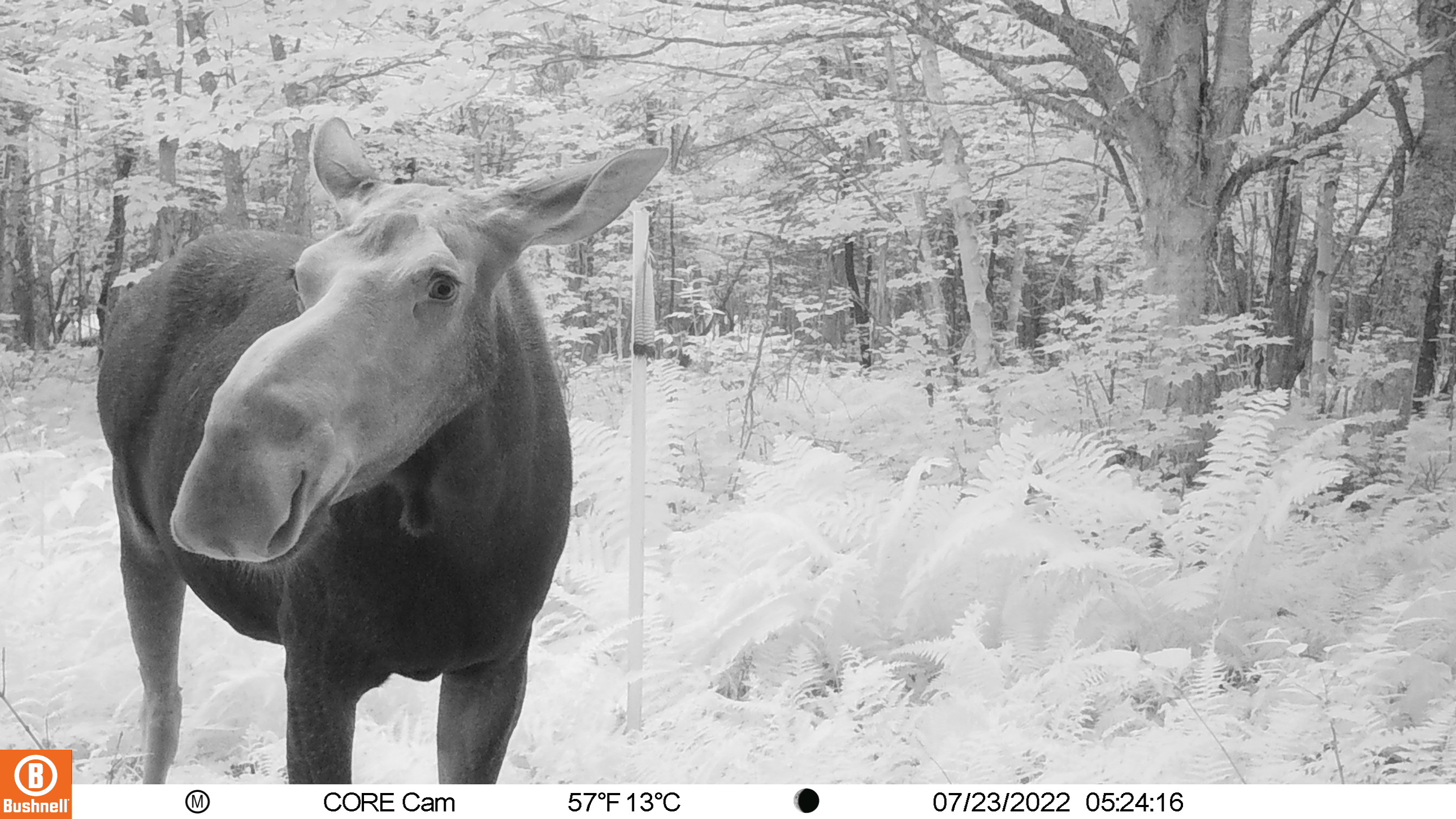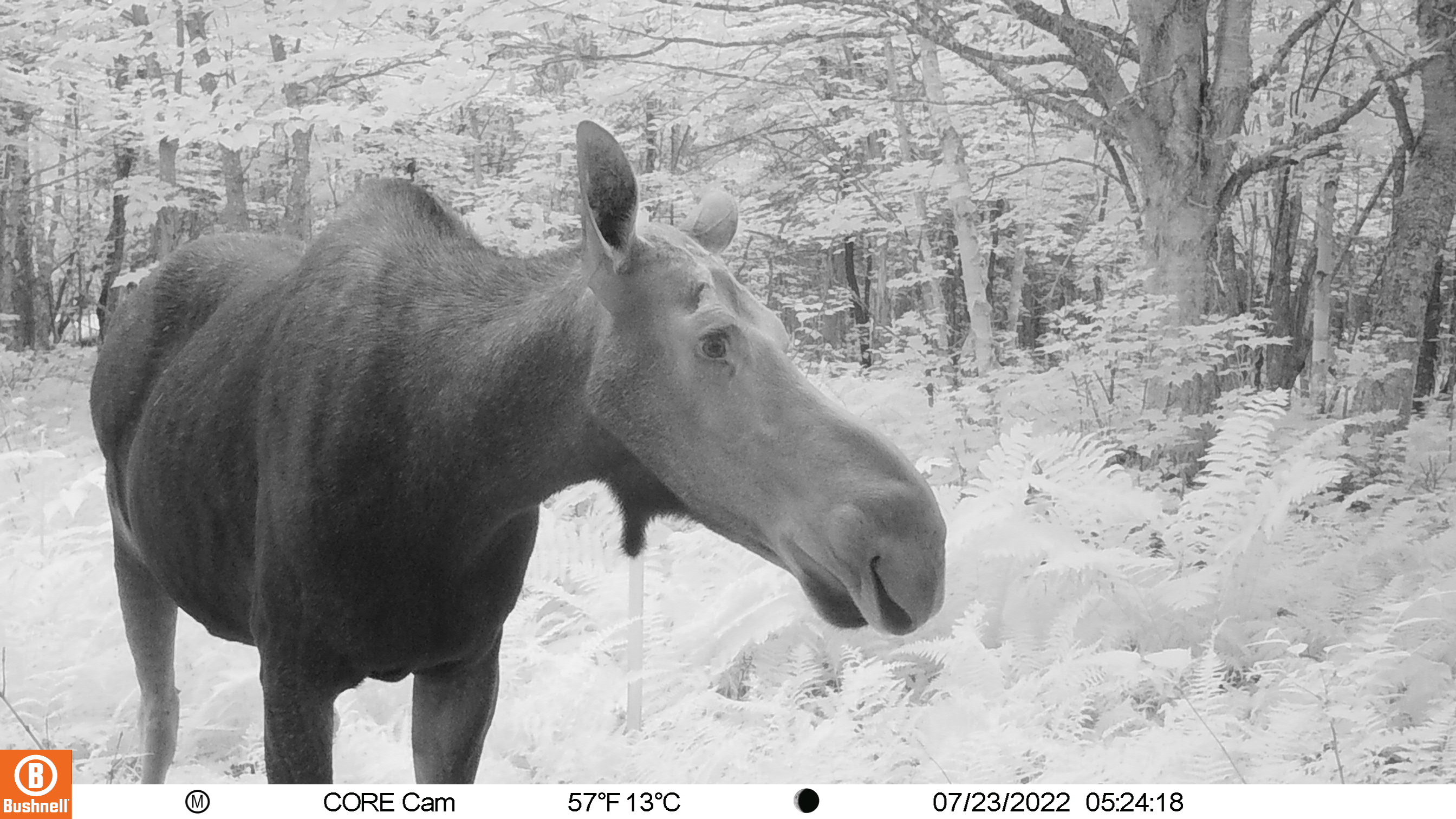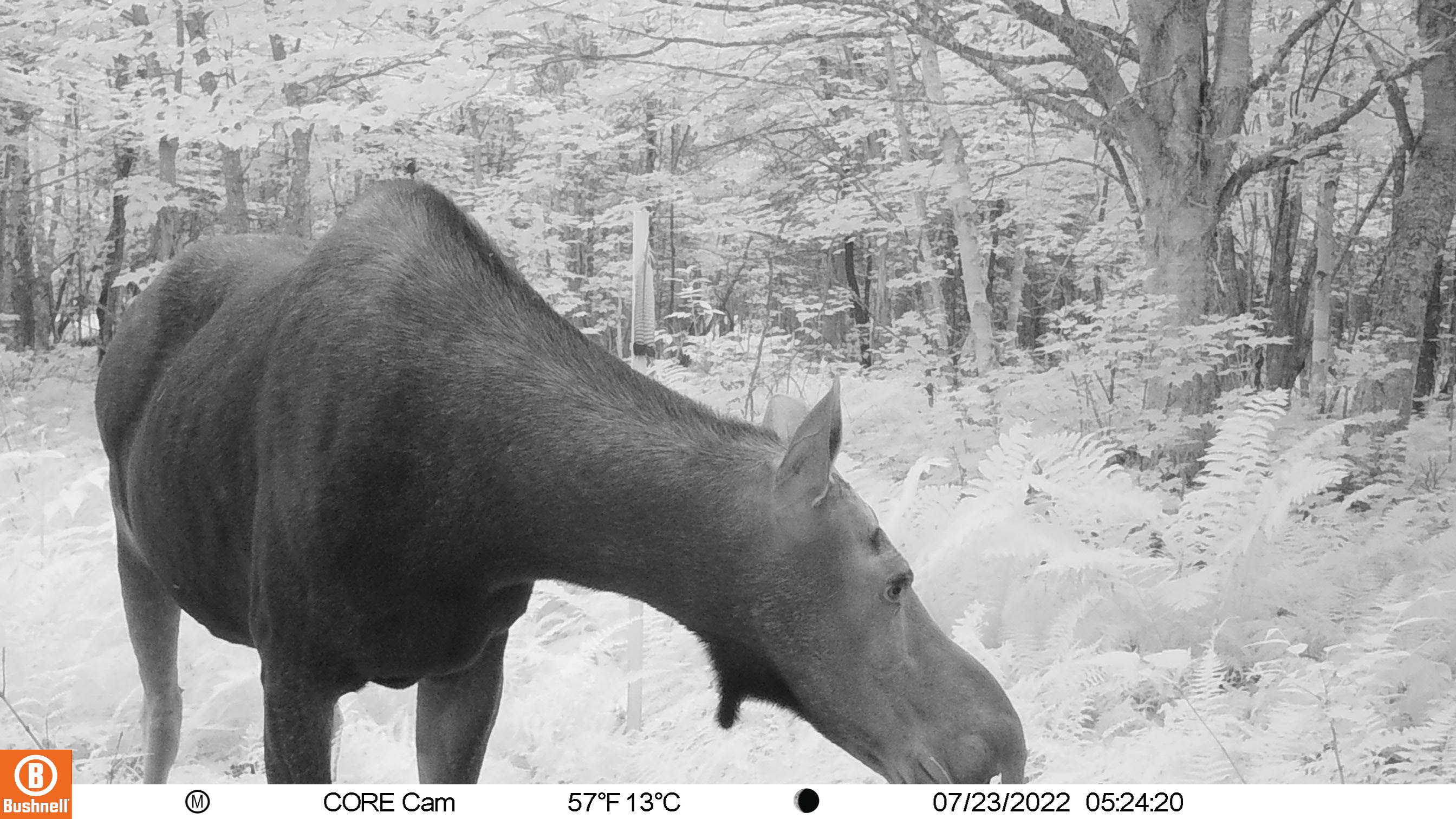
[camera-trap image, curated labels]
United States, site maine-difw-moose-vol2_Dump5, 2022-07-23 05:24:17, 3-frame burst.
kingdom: Animalia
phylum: Chordata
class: Mammalia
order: Artiodactyla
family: Cervidae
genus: Alces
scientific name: Alces alces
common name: moose